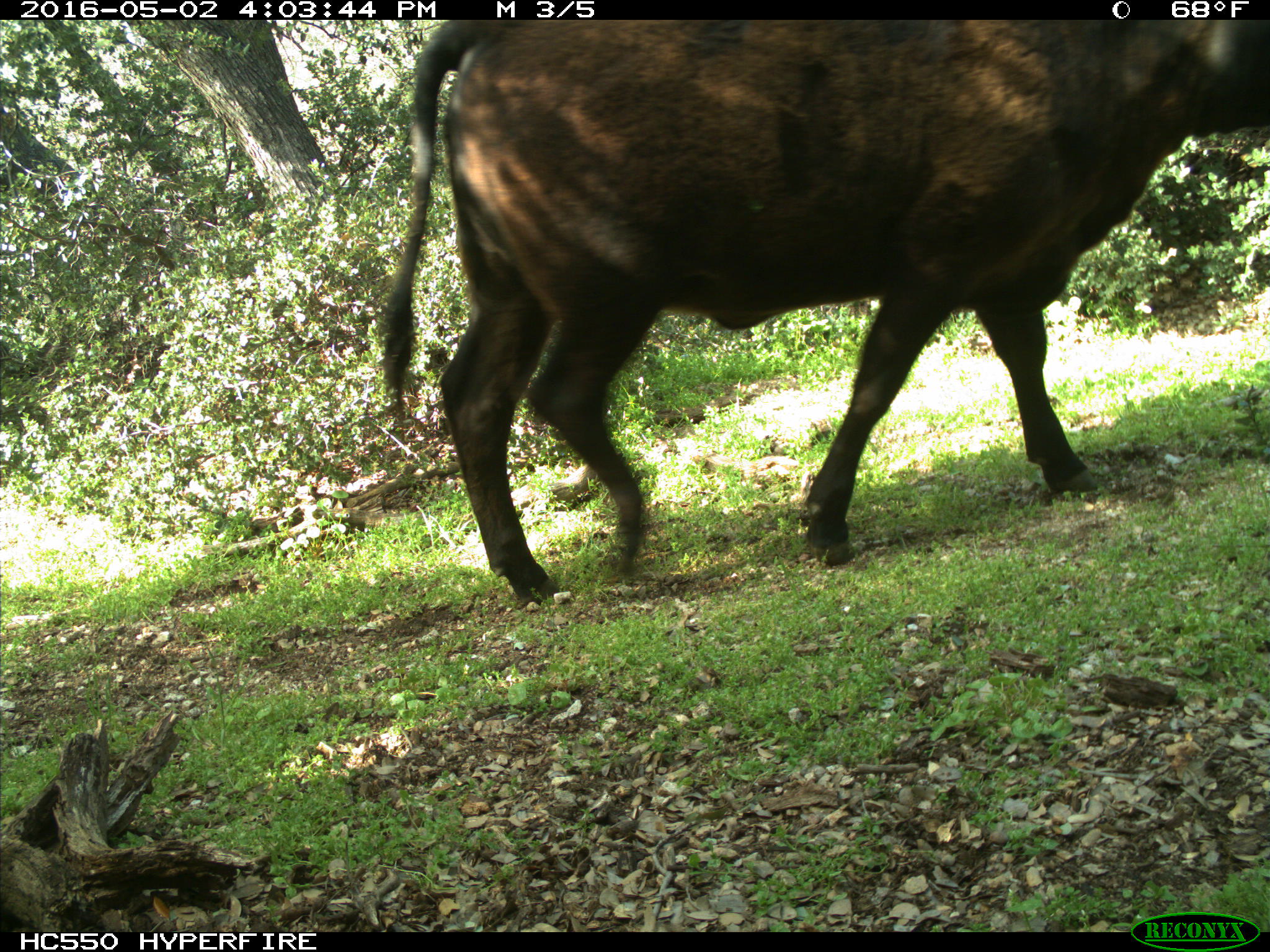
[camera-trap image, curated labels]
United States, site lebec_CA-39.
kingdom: Animalia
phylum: Chordata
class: Mammalia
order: Artiodactyla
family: Bovidae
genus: Bos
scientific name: Bos taurus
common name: domestic cow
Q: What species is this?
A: Bos taurus (domestic cow).